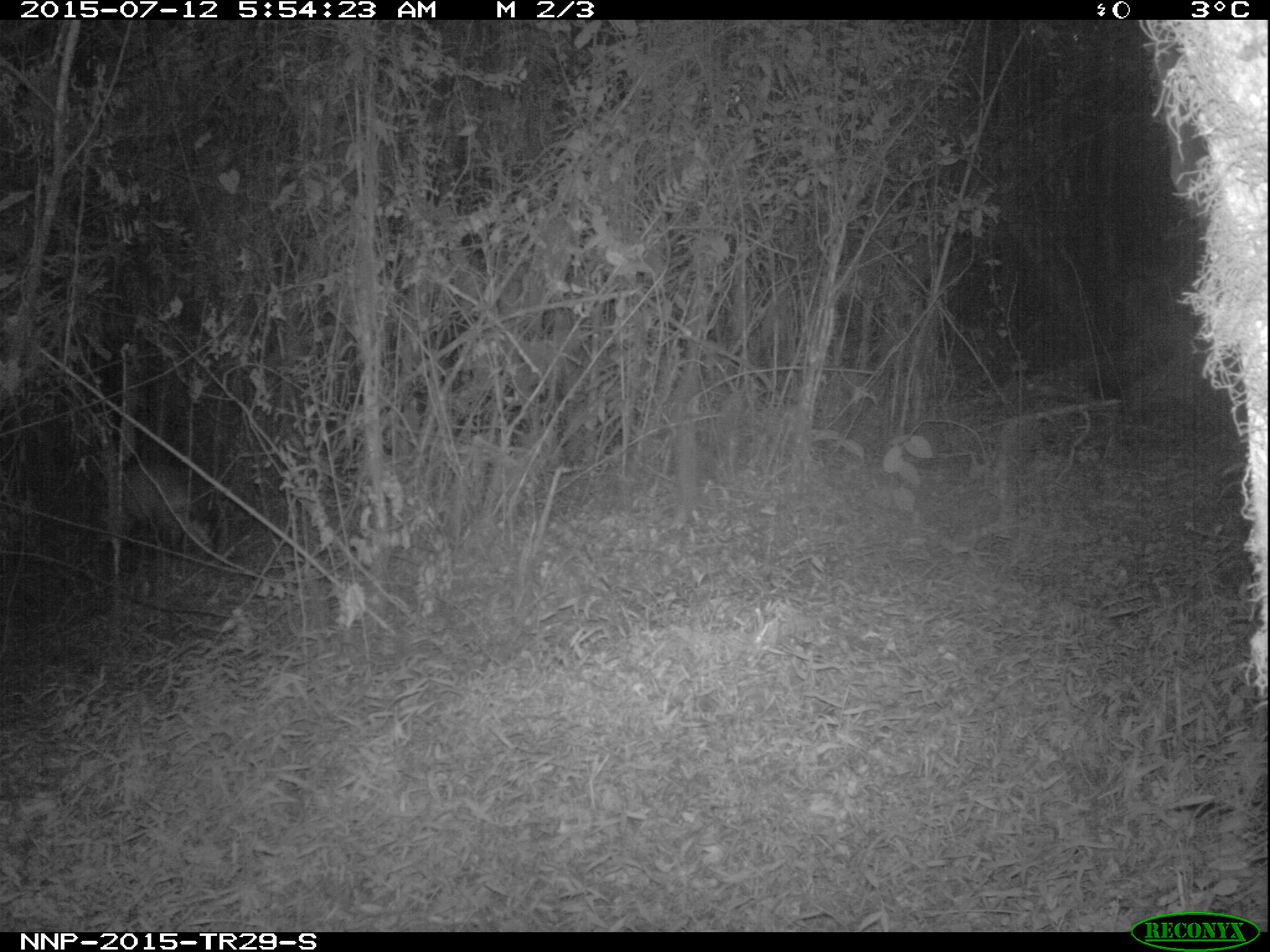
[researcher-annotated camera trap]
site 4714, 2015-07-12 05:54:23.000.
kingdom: Animalia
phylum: Chordata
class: Mammalia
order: Artiodactyla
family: Bovidae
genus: Cephalophus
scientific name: Cephalophus nigrifrons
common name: black-fronted duiker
Cephalophus nigrifrons (black-fronted duiker), count 1.